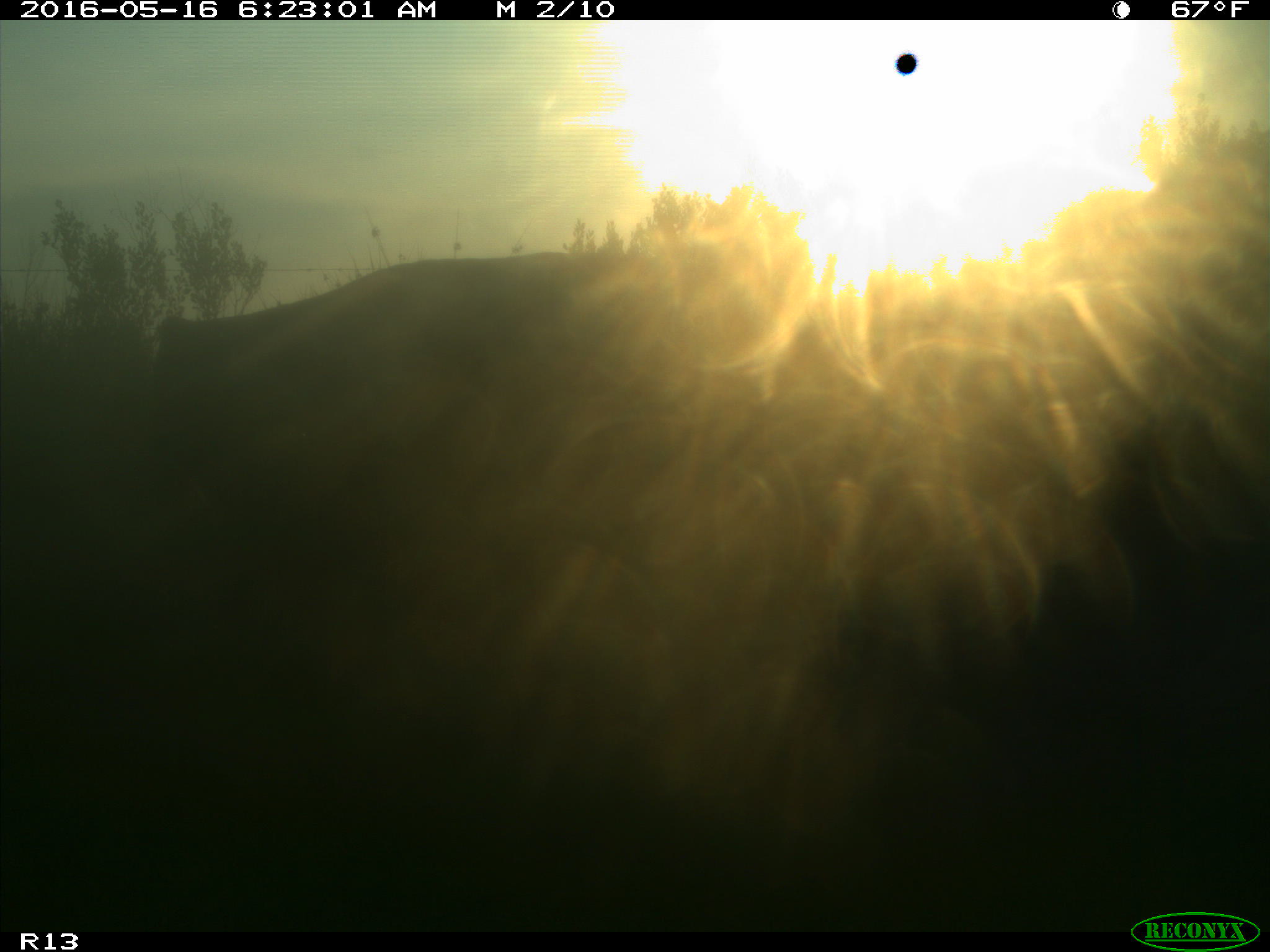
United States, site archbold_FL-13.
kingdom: Animalia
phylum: Chordata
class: Mammalia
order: Artiodactyla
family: Bovidae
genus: Bos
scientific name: Bos taurus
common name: domestic cow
Bos taurus (domestic cow).